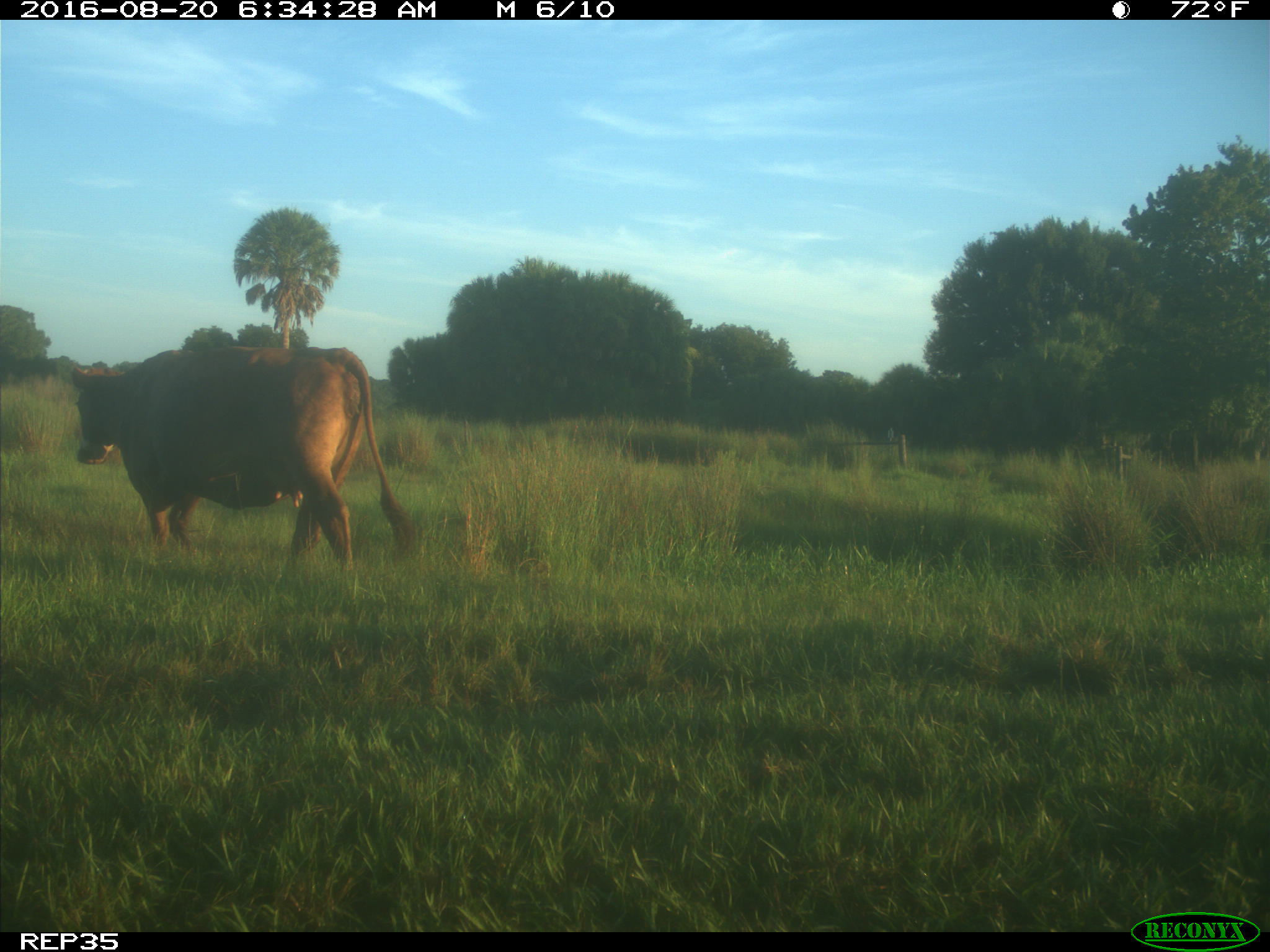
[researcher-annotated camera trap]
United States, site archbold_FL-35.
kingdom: Animalia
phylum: Chordata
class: Mammalia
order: Artiodactyla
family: Bovidae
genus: Bos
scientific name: Bos taurus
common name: domestic cow